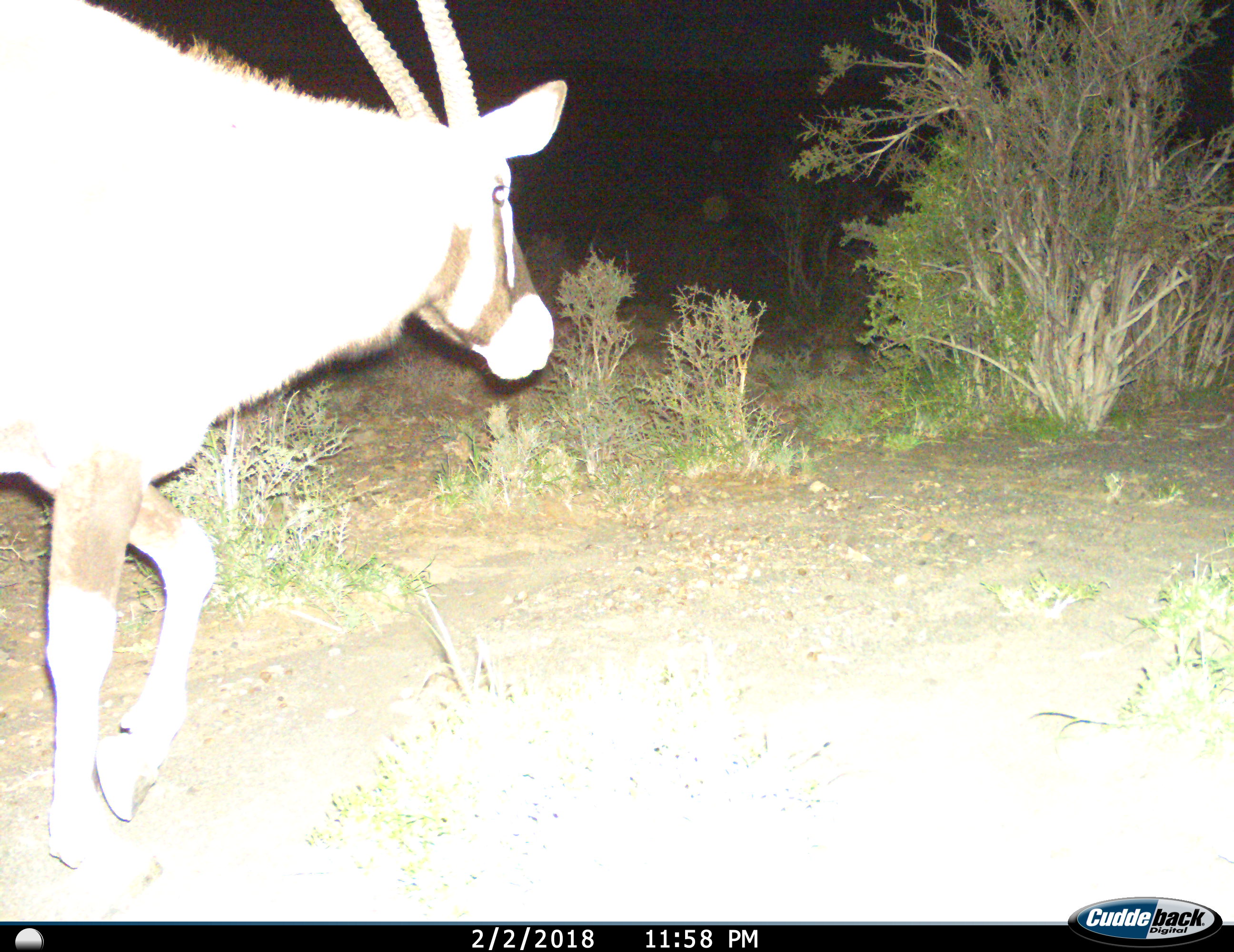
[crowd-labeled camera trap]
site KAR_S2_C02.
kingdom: Animalia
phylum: Chordata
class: Mammalia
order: Artiodactyla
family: Bovidae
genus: Oryx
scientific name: Oryx gazella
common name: gemsbok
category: oryx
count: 1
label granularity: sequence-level